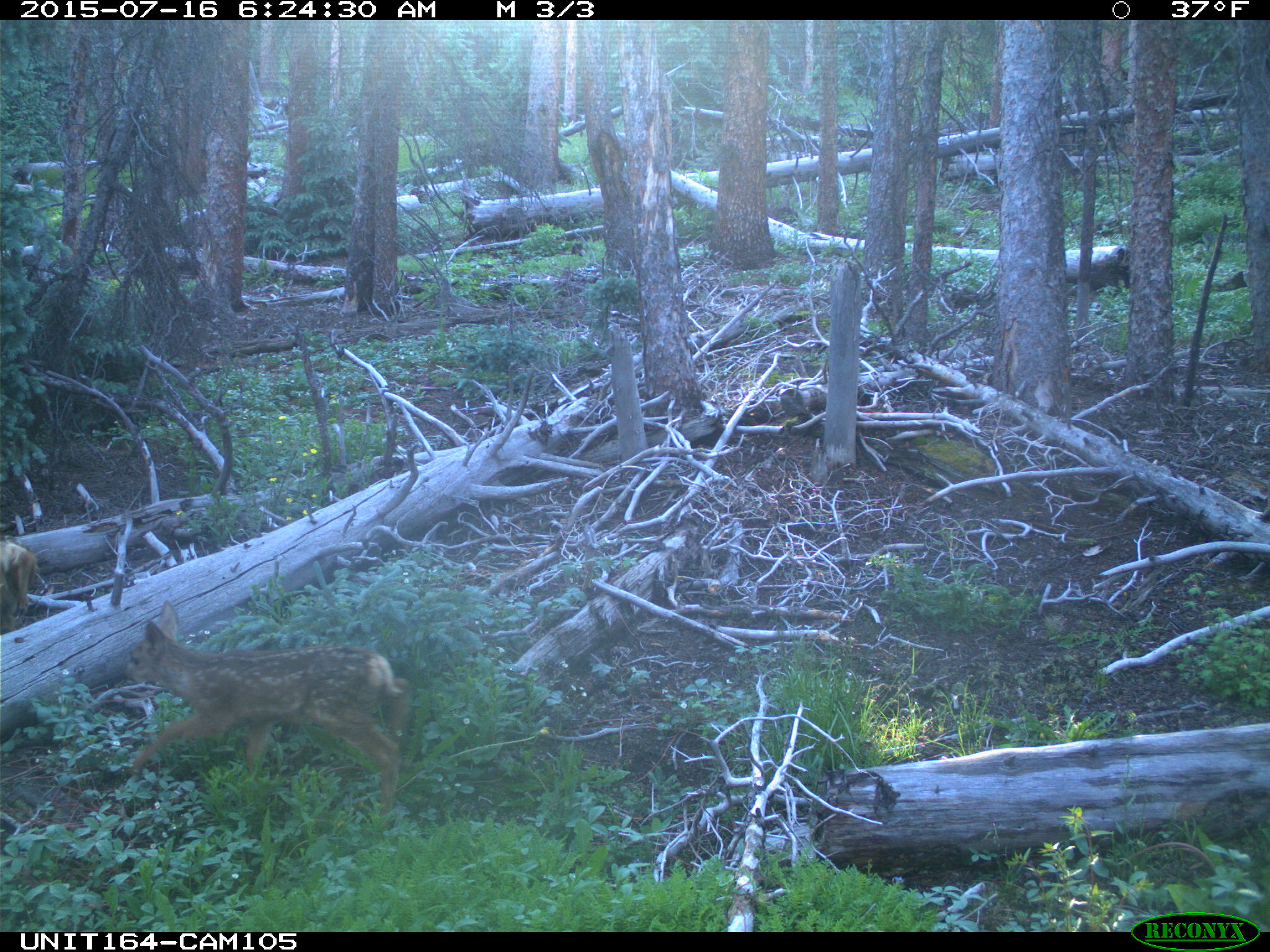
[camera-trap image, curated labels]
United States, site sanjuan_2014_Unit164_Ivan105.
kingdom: Animalia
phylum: Chordata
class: Mammalia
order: Artiodactyla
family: Cervidae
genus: Odocoileus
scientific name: Odocoileus hemionus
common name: mule deer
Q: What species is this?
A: Odocoileus hemionus (mule deer).